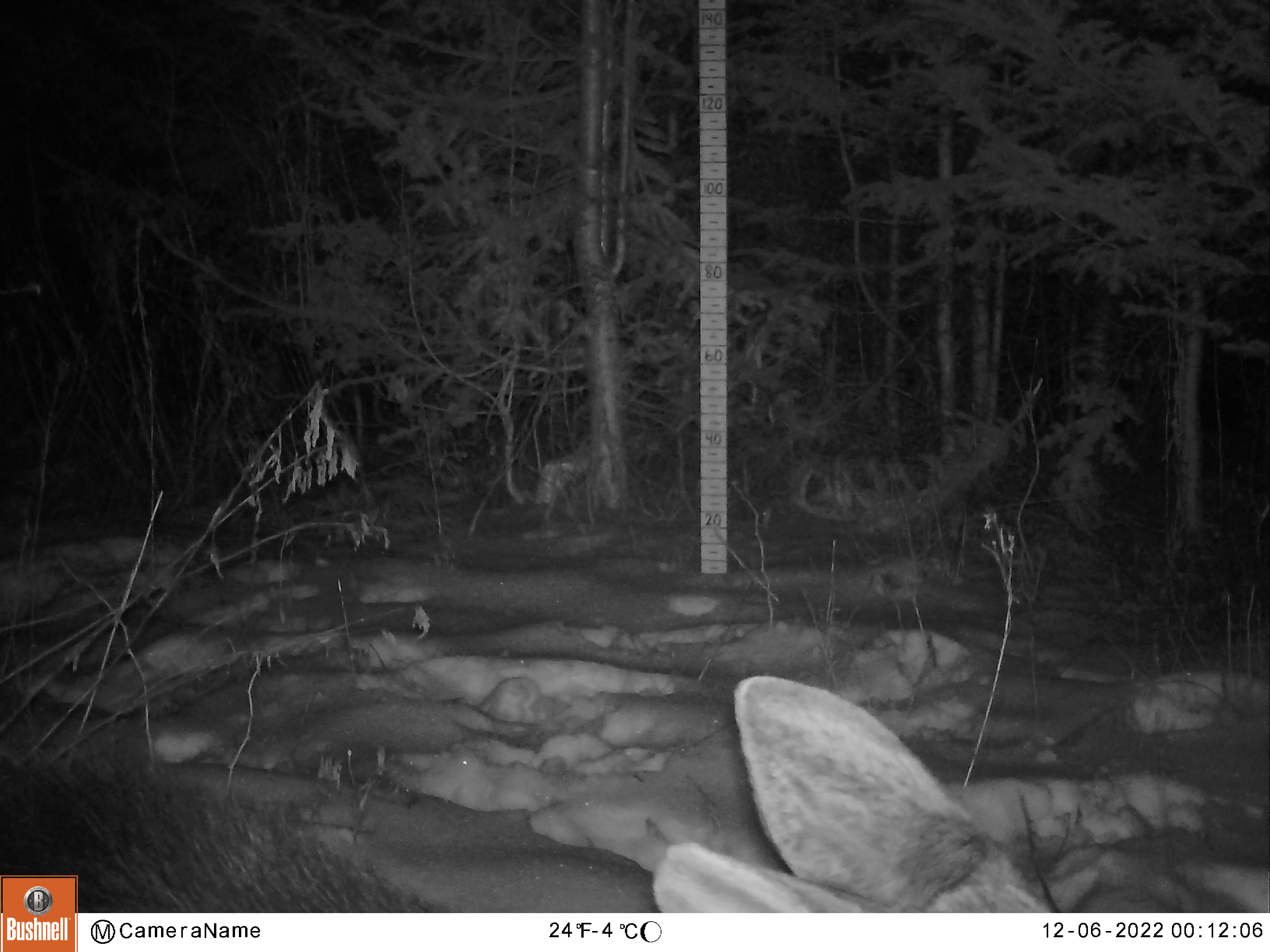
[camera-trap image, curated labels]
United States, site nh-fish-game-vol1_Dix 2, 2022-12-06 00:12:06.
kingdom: Animalia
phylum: Chordata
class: Mammalia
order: Artiodactyla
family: Cervidae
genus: Alces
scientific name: Alces alces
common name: moose